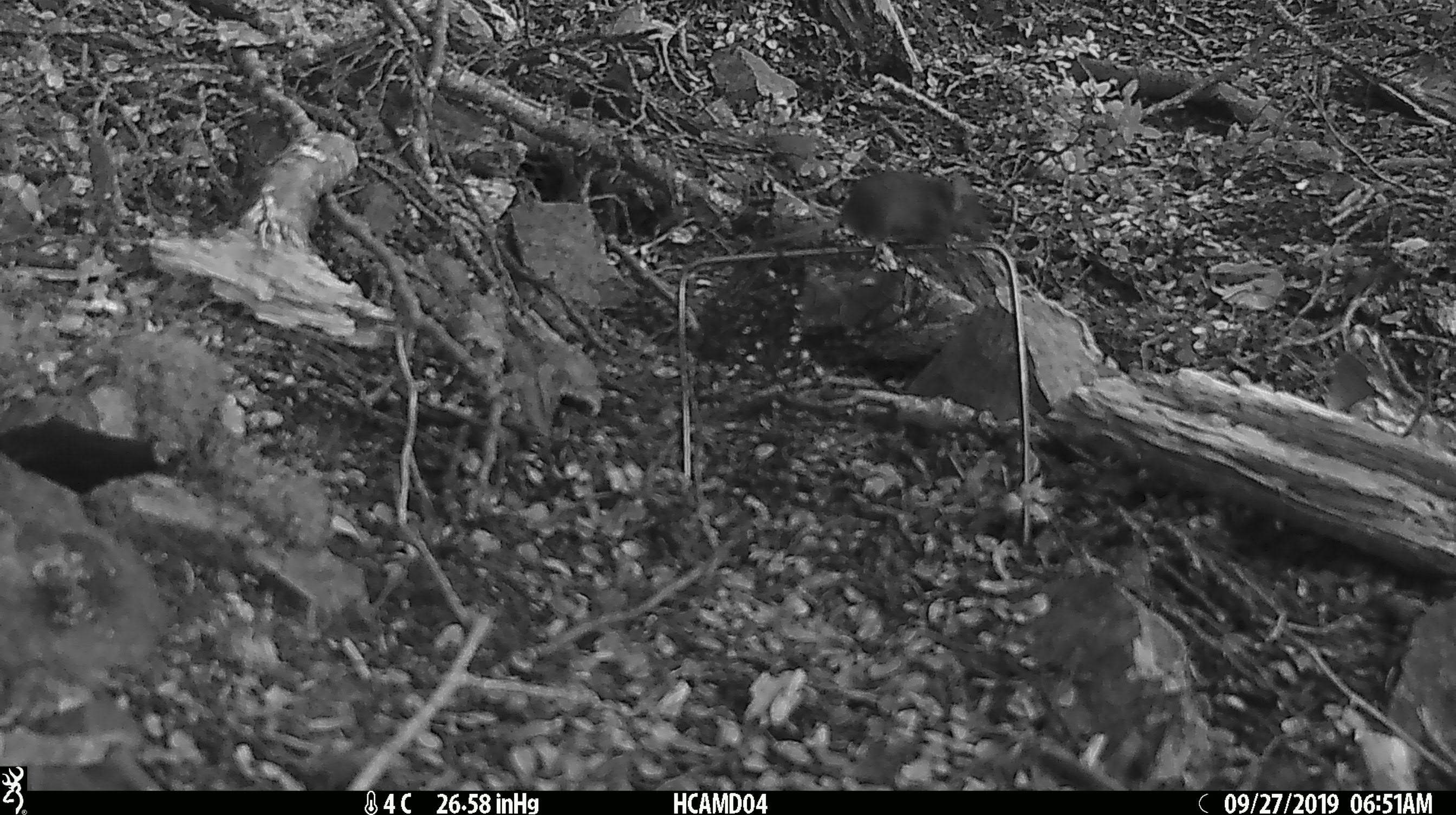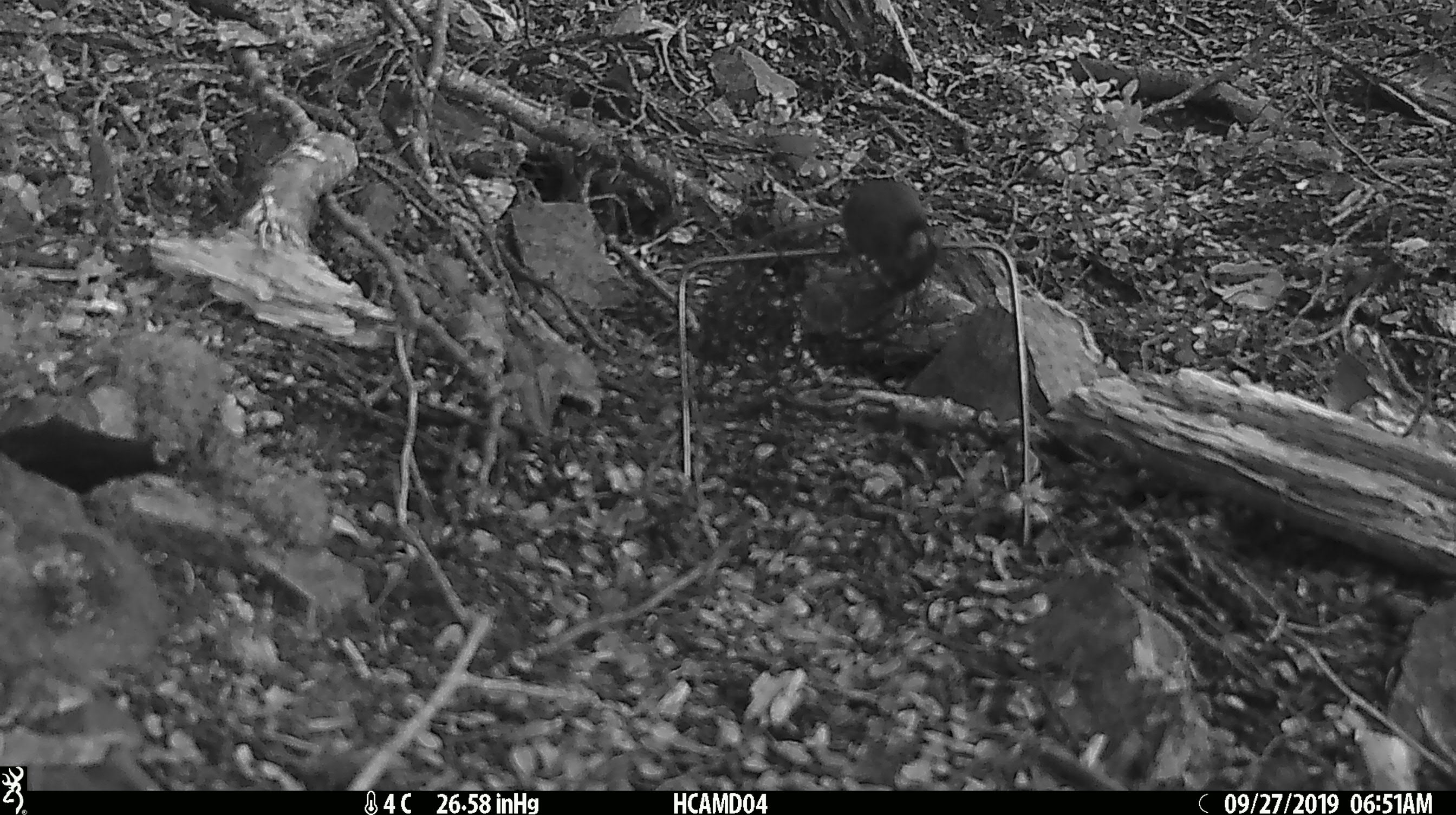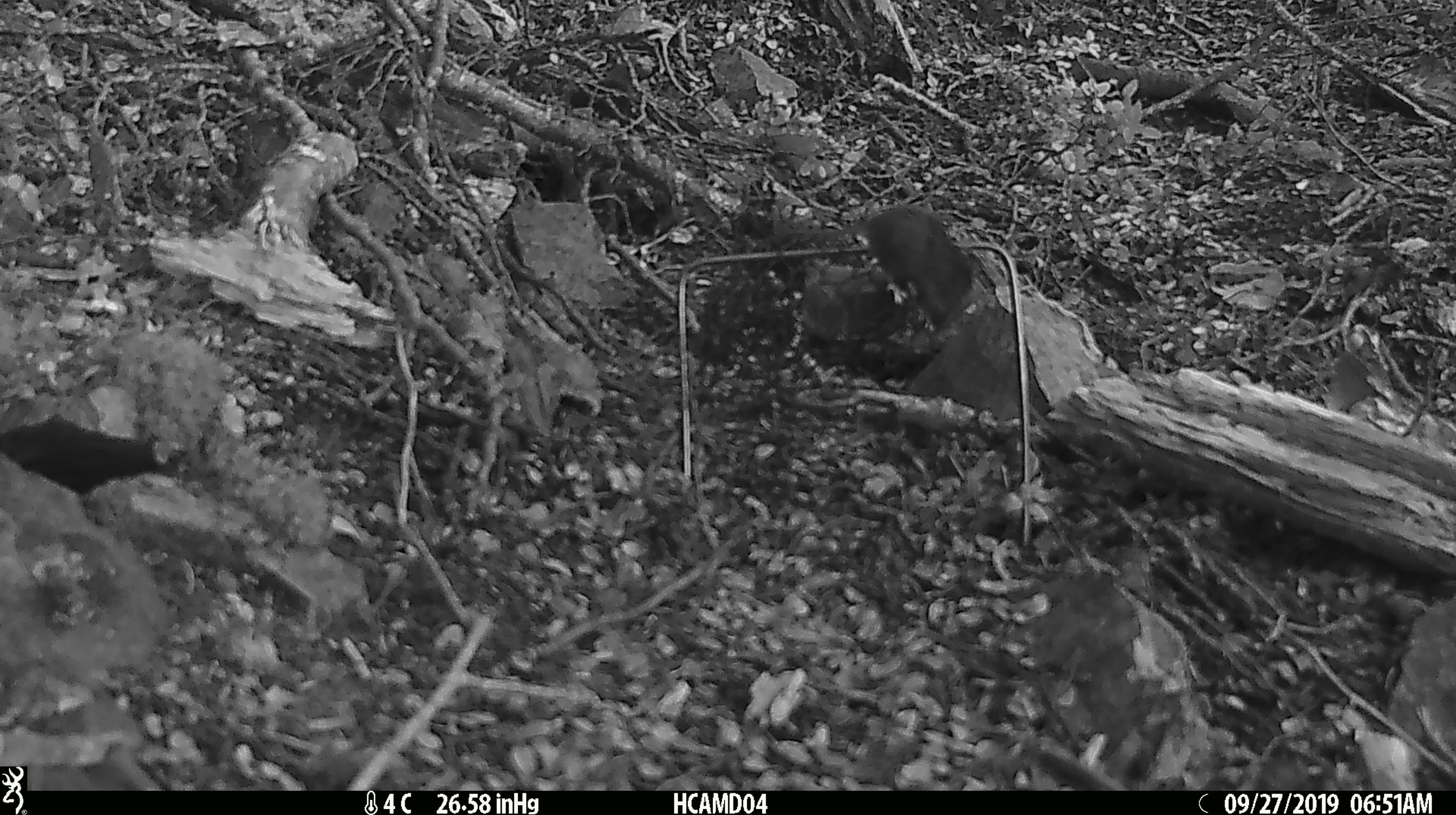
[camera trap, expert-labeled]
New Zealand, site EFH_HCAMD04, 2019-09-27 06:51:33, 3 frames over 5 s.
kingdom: Animalia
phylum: Chordata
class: Mammalia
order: Rodentia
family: Muridae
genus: Mus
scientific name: Mus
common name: mouse